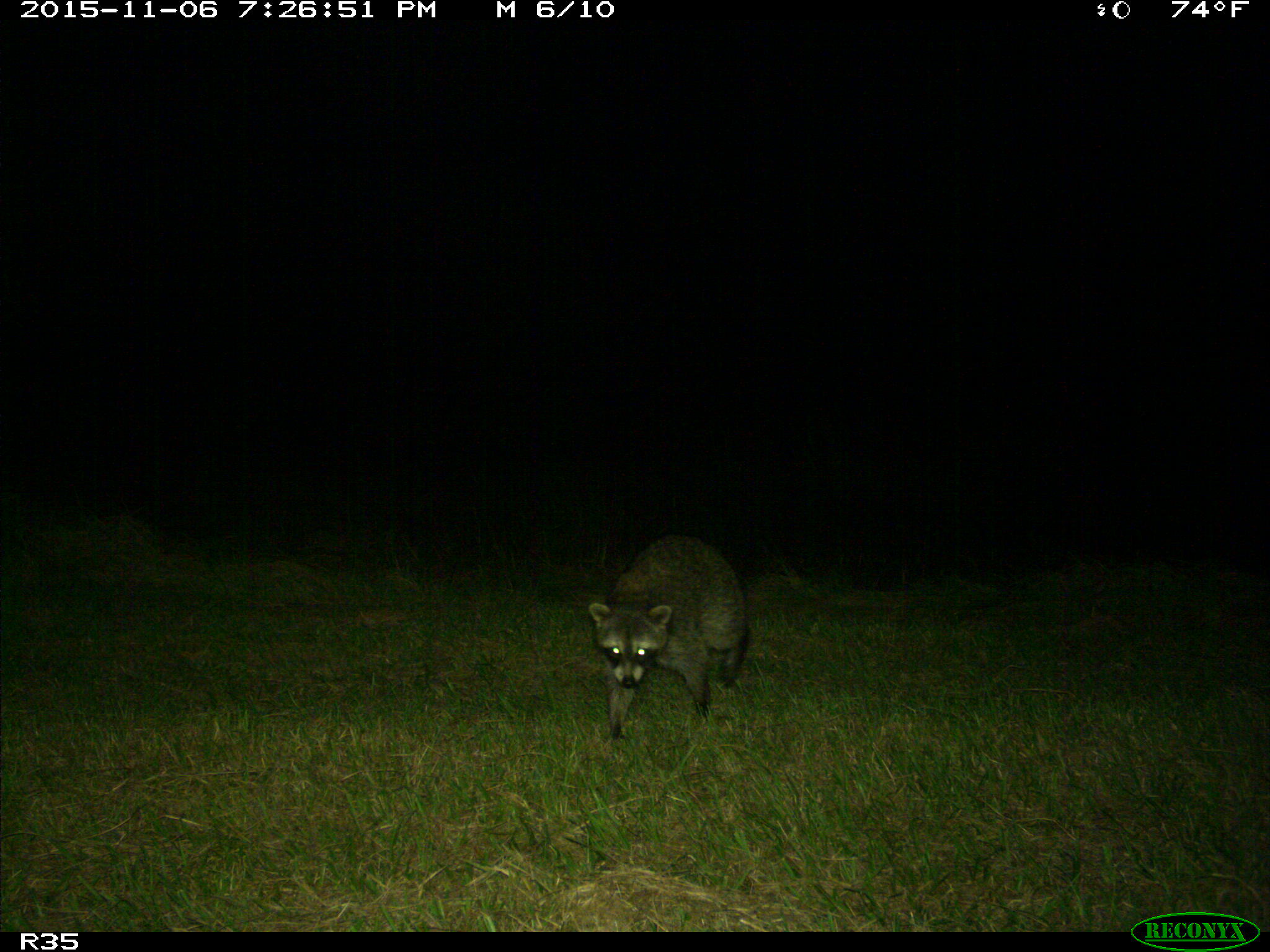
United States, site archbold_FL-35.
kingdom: Animalia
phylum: Chordata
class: Mammalia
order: Carnivora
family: Procyonidae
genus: Procyon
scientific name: Procyon lotor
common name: common raccoon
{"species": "Procyon lotor (common raccoon)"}